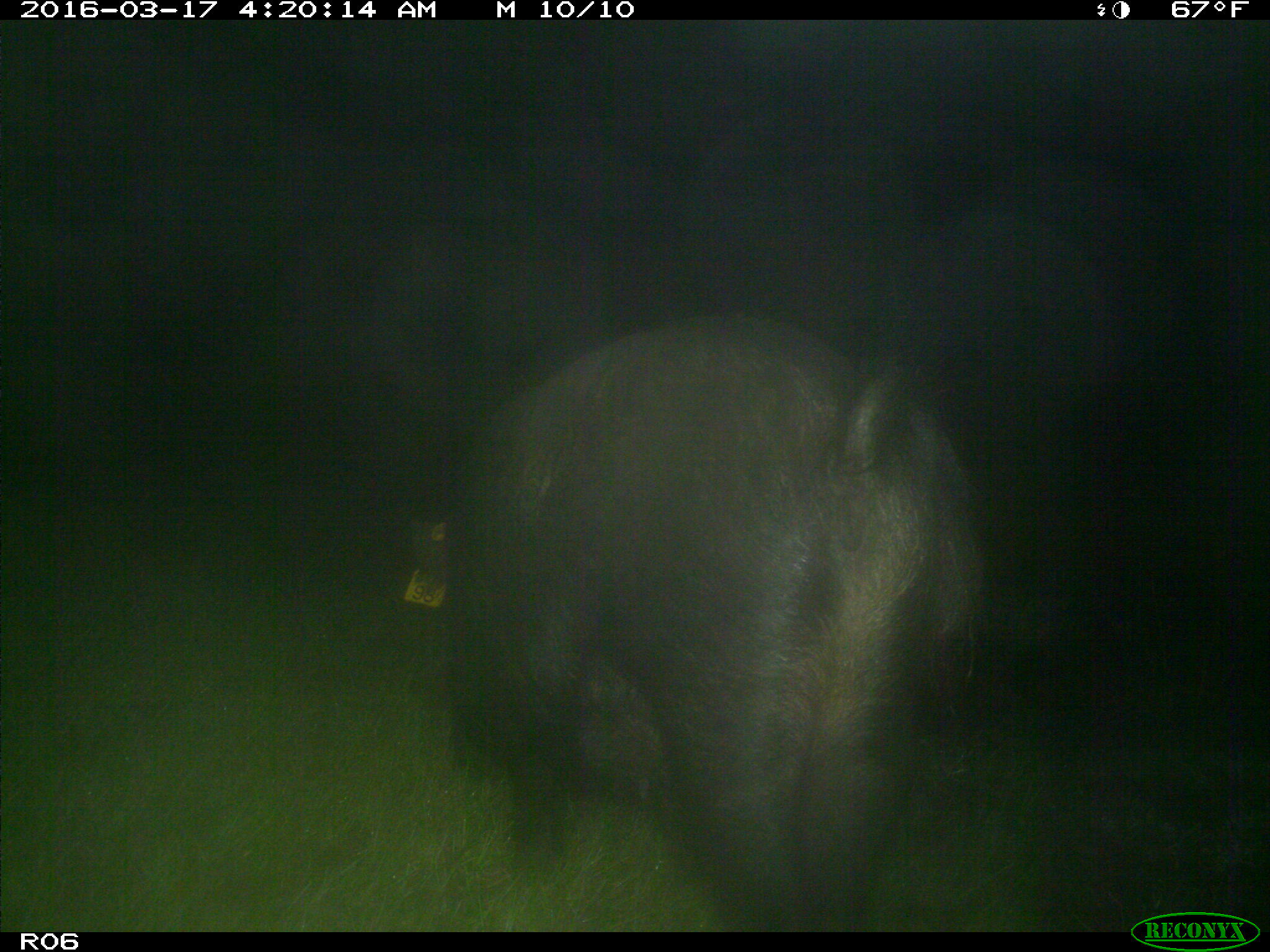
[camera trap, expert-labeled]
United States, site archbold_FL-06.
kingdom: Animalia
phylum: Chordata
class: Mammalia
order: Artiodactyla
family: Suidae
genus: Sus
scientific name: Sus scrofa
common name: wild boar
Sus scrofa (wild boar).